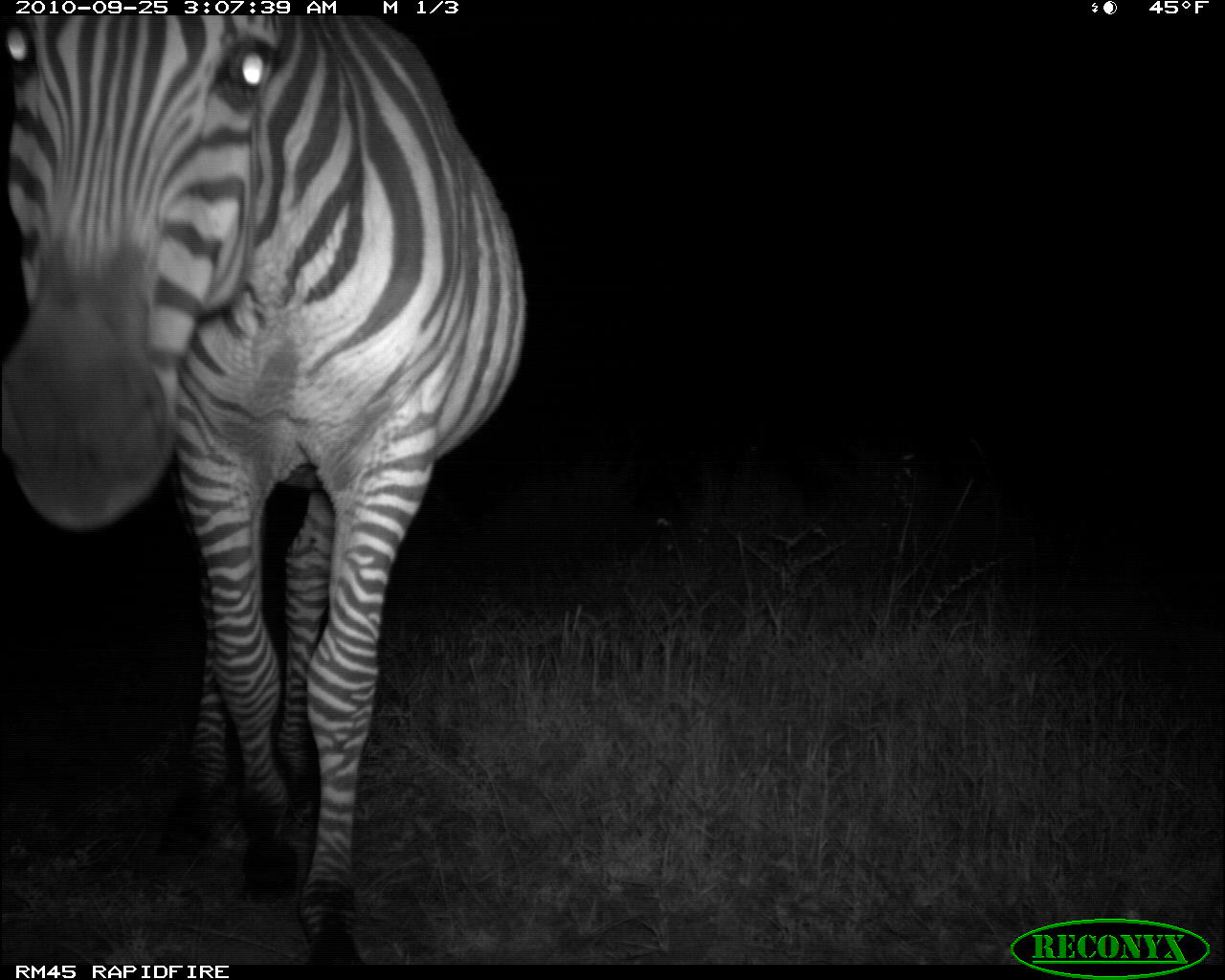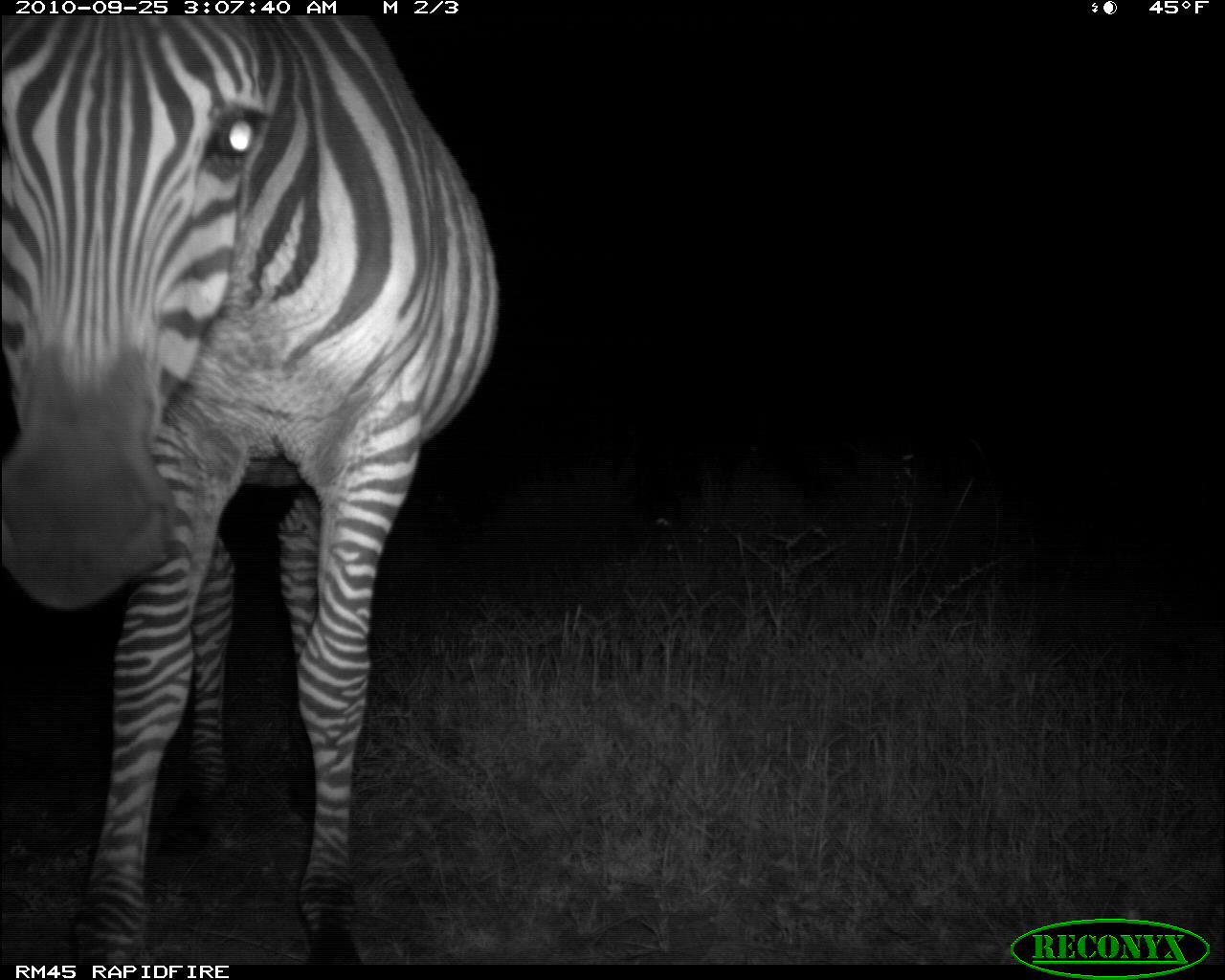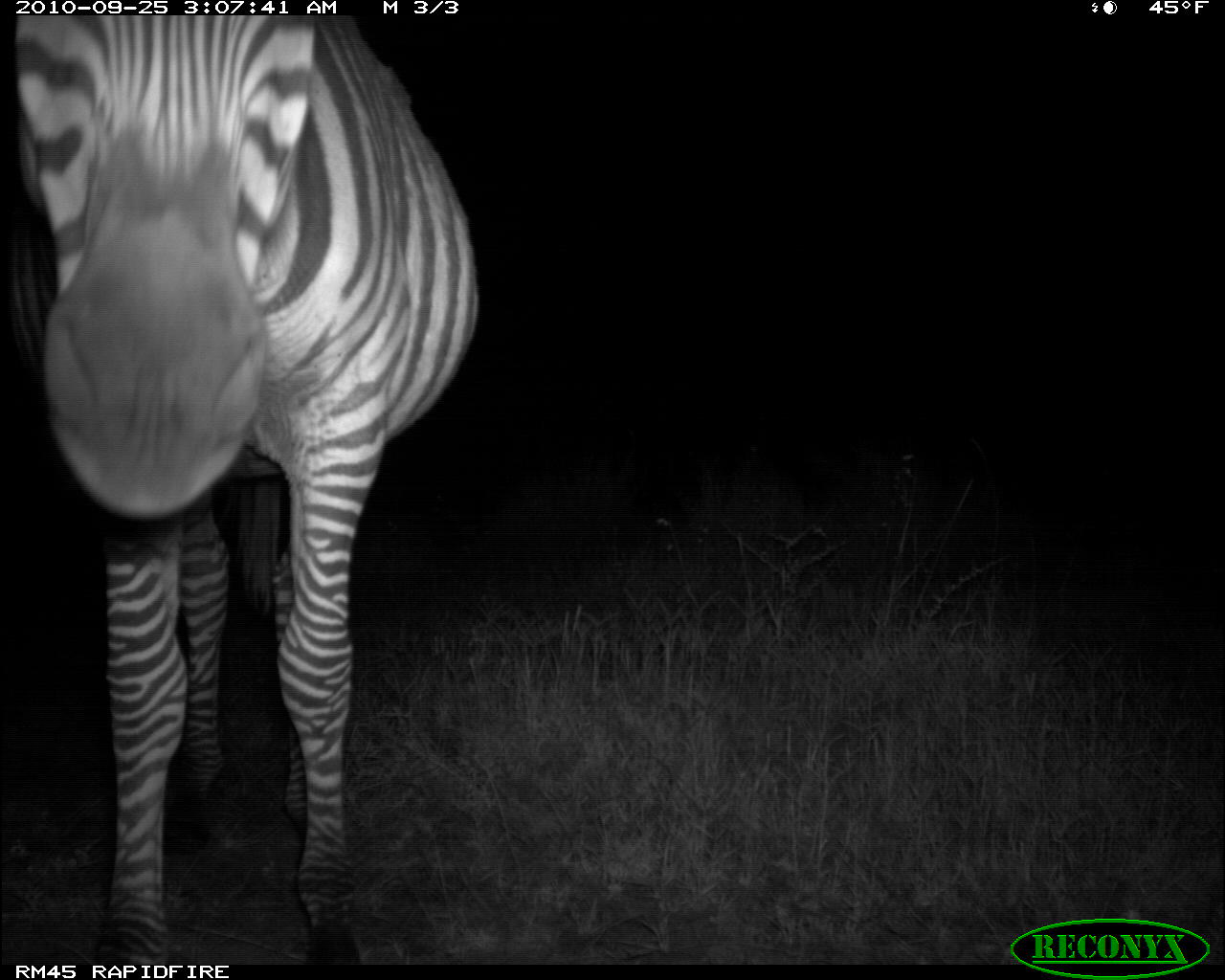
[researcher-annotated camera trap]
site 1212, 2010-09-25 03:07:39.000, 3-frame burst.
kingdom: Animalia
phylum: Chordata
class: Mammalia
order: Perissodactyla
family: Equidae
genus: Equus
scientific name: Equus quagga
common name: plains zebra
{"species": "Equus quagga (plains zebra)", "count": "1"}